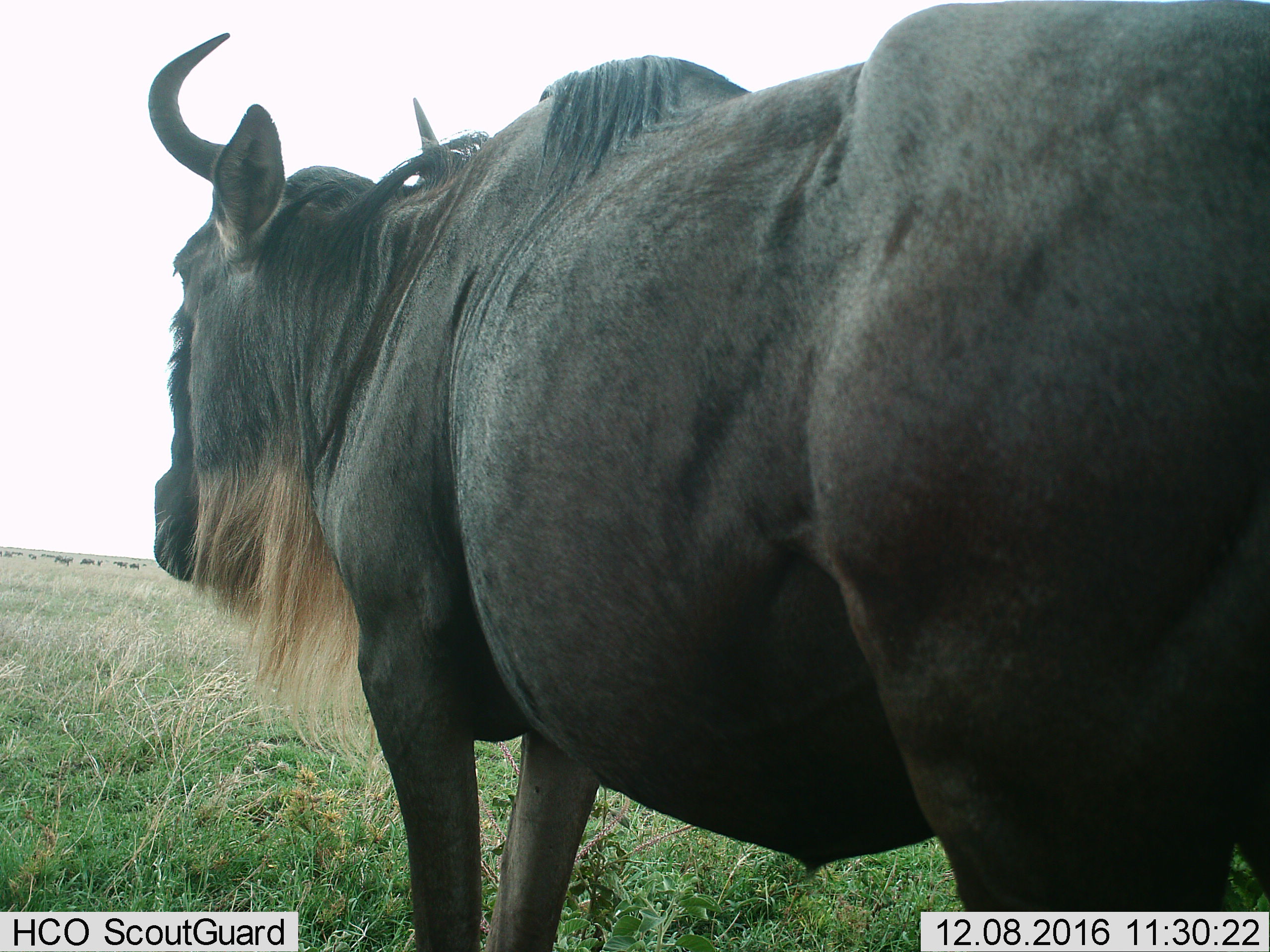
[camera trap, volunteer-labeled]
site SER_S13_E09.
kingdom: Animalia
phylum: Chordata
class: Mammalia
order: Artiodactyla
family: Bovidae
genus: Connochaetes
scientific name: Connochaetes taurinus taurinus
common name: blue wildebeest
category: wildebeestblue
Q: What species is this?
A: Wildebeestblue (blue wildebeest) (Connochaetes taurinus taurinus).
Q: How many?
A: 1.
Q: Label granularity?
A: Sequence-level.